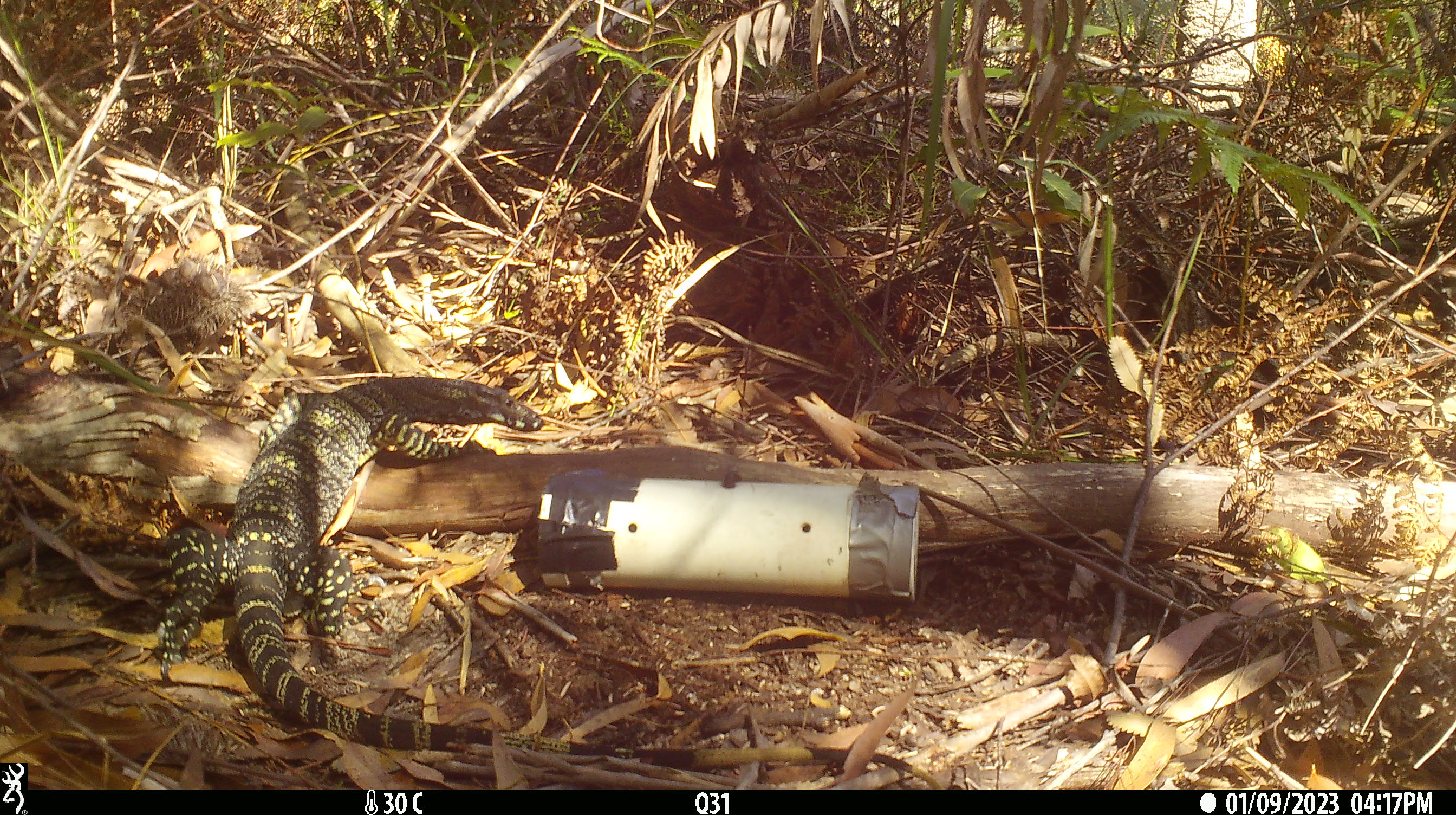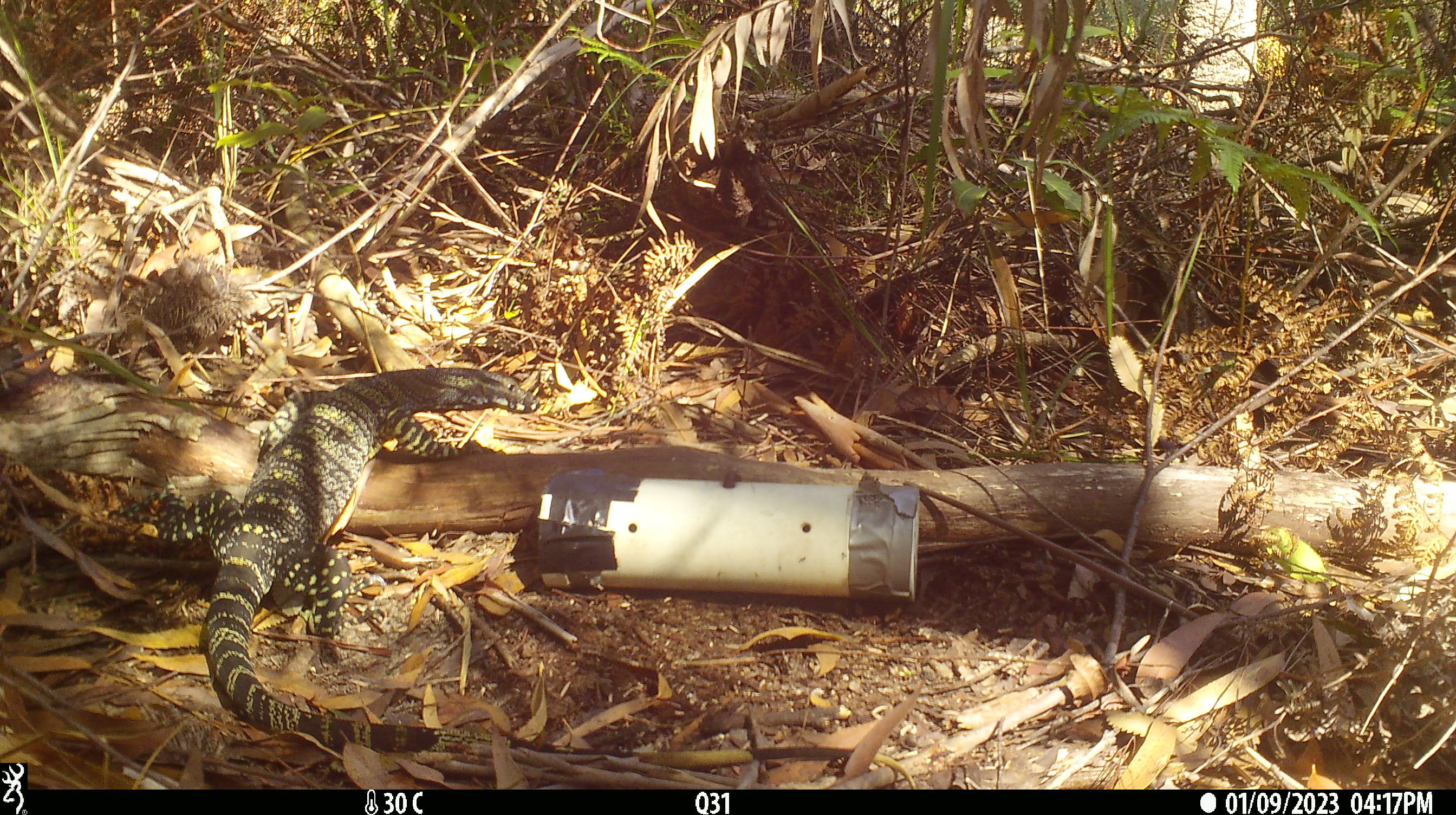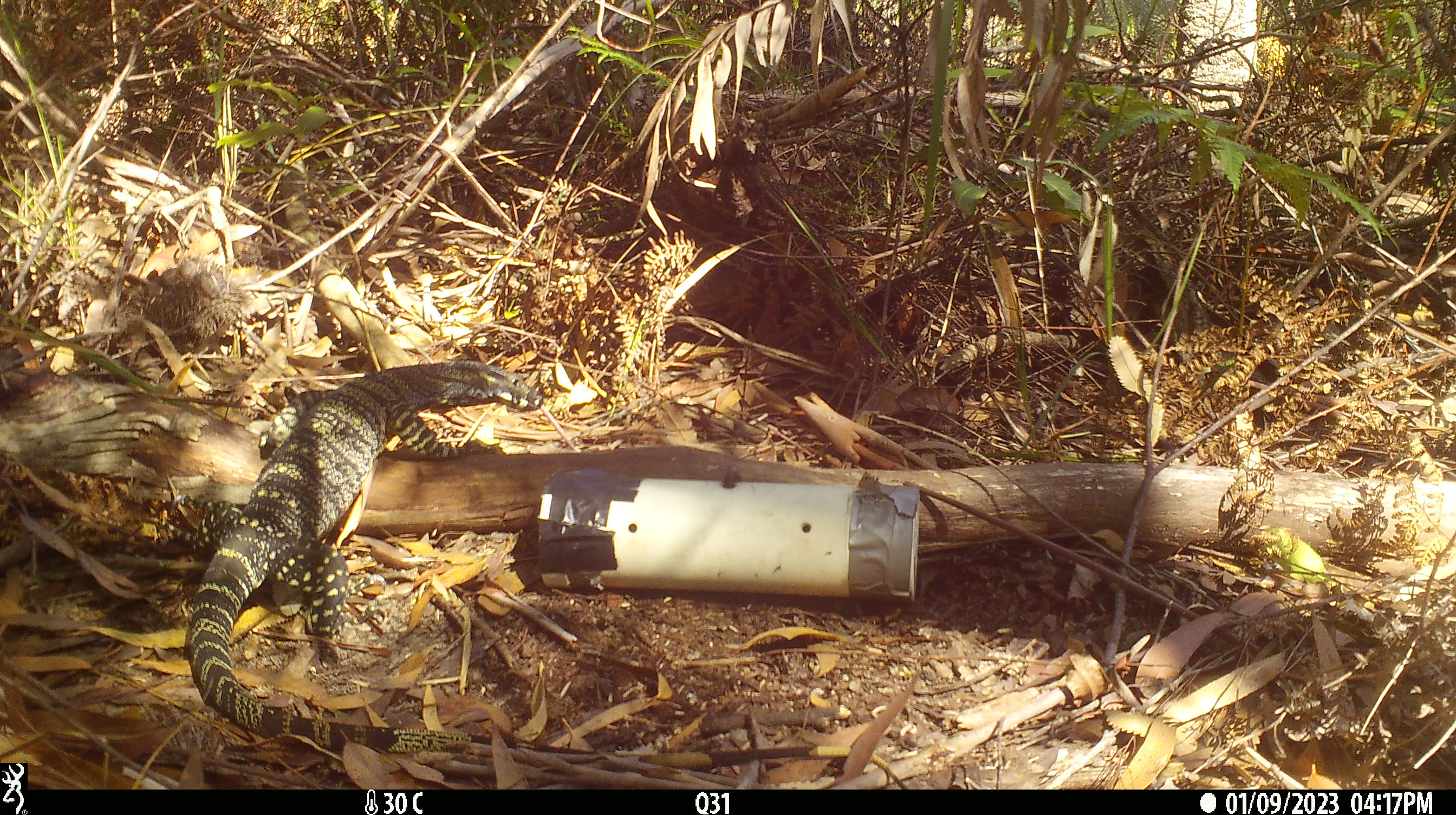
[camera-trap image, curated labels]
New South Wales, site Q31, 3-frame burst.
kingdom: Animalia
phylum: Chordata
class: Reptilia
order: Squamata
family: Varanidae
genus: Varanus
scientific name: Varanus varius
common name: lace monitor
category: goanna